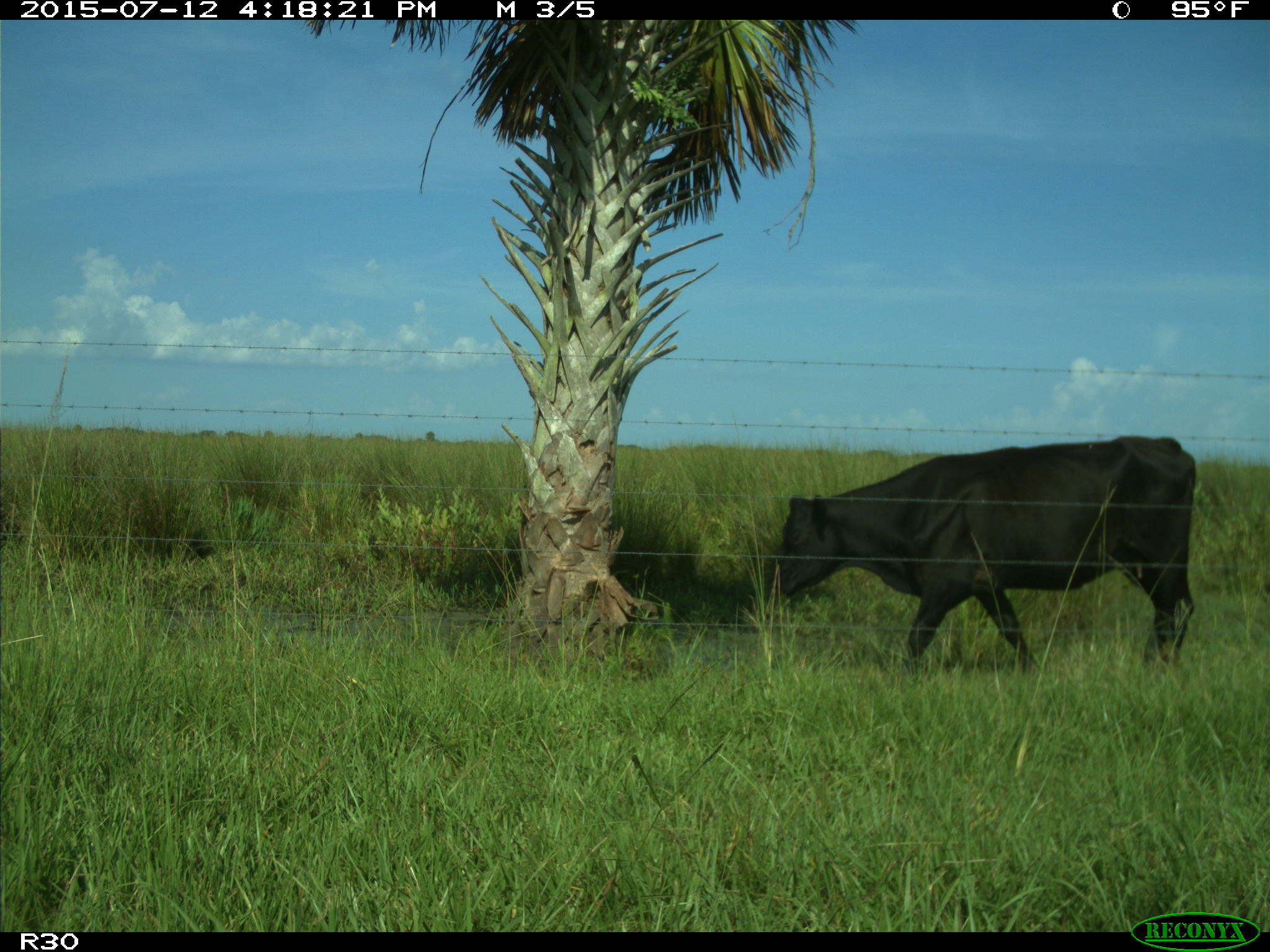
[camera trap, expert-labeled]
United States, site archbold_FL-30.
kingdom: Animalia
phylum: Chordata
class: Mammalia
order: Artiodactyla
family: Bovidae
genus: Bos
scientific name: Bos taurus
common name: domestic cow